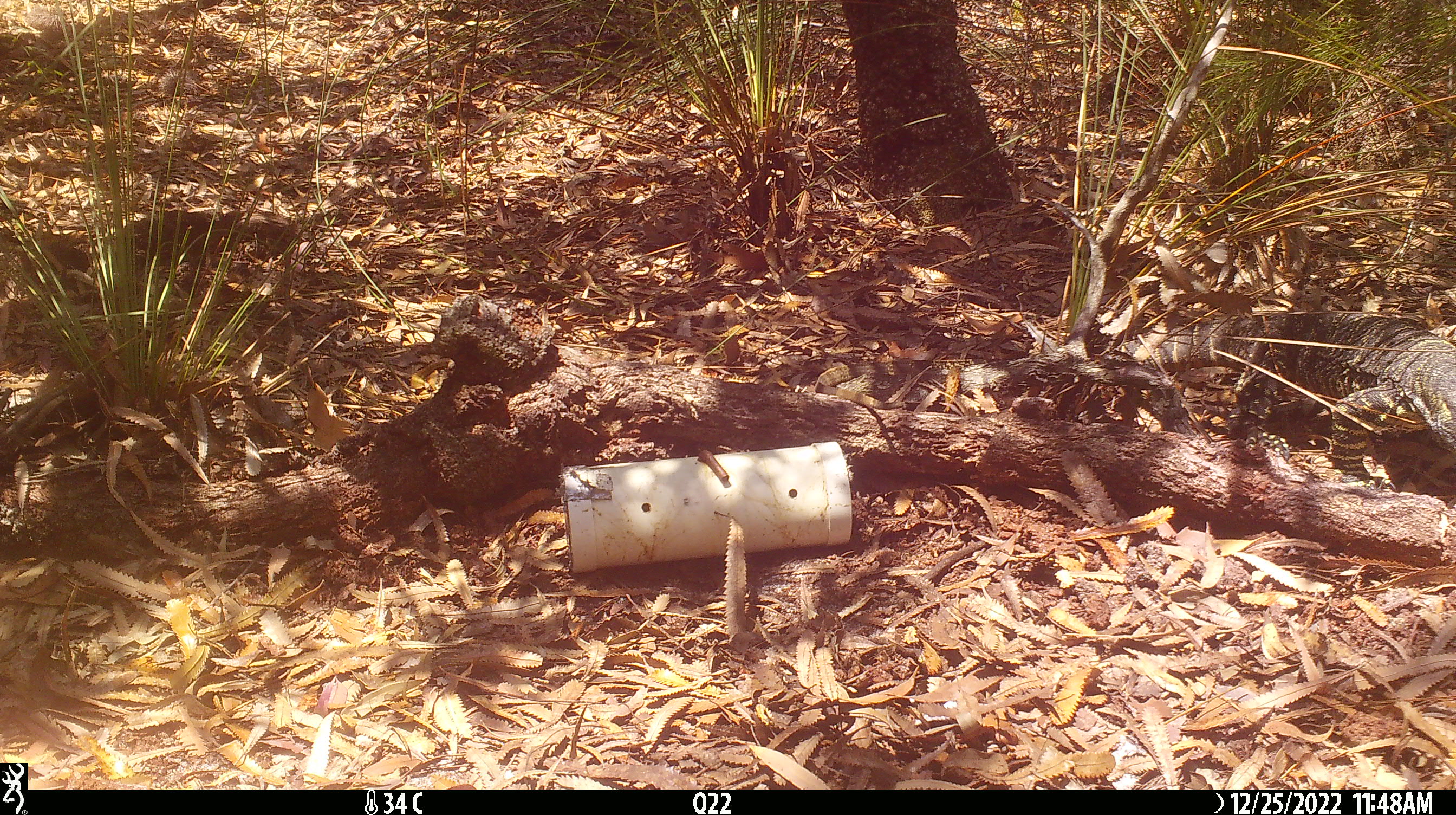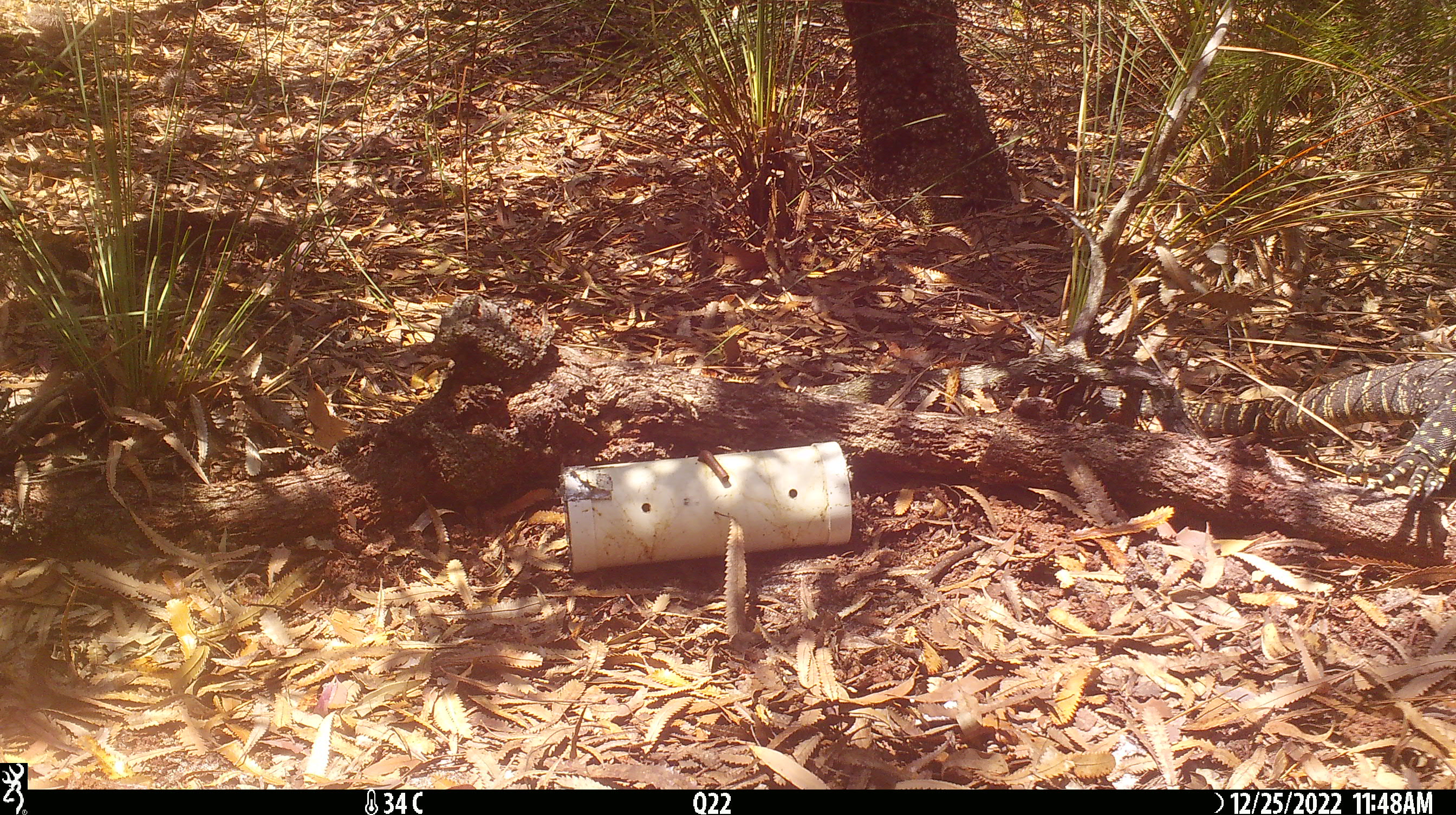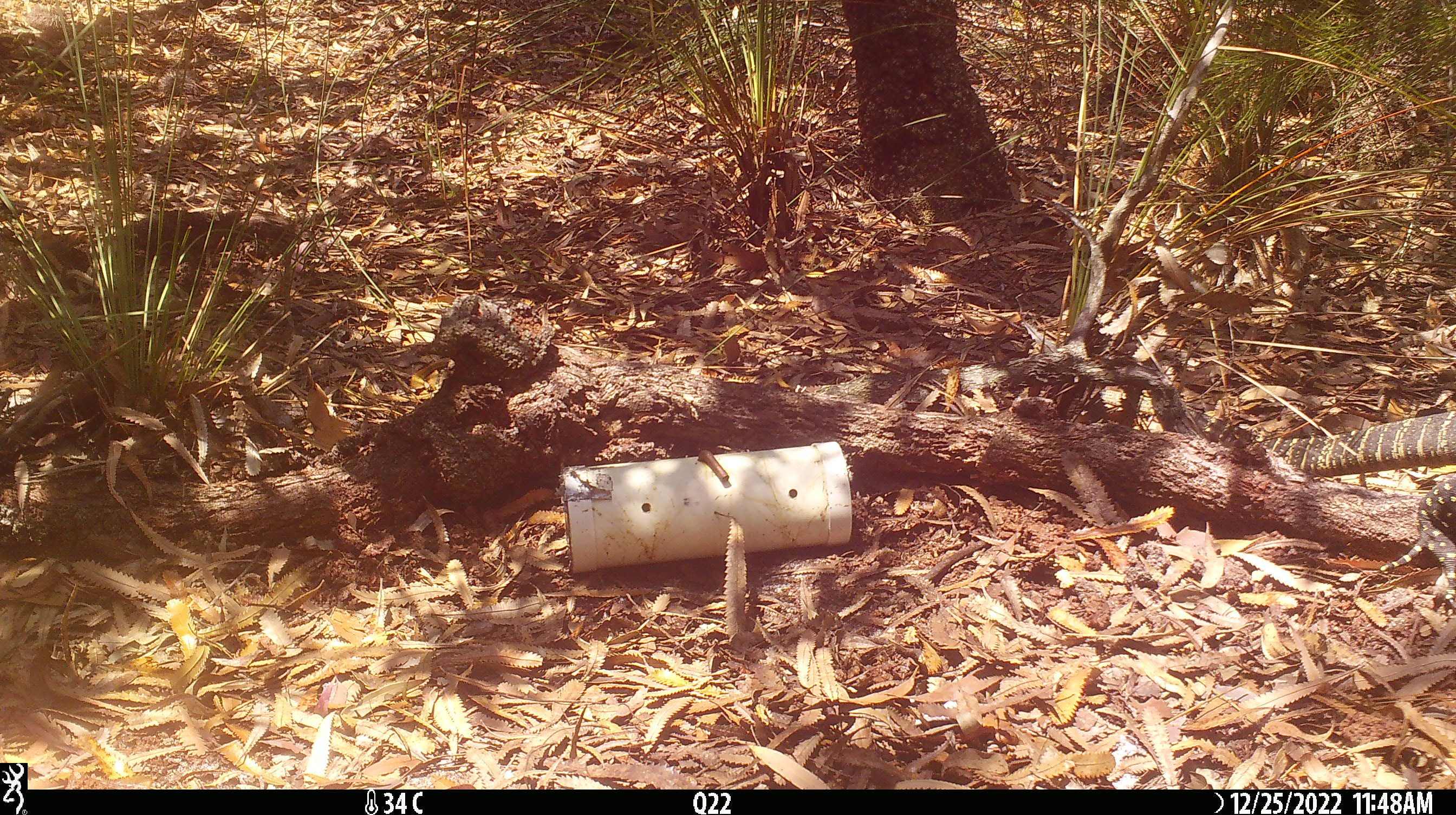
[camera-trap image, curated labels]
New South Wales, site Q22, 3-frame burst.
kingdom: Animalia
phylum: Chordata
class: Reptilia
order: Squamata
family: Varanidae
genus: Varanus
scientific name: Varanus varius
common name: lace monitor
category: goanna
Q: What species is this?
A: Goanna (lace monitor) (Varanus varius).